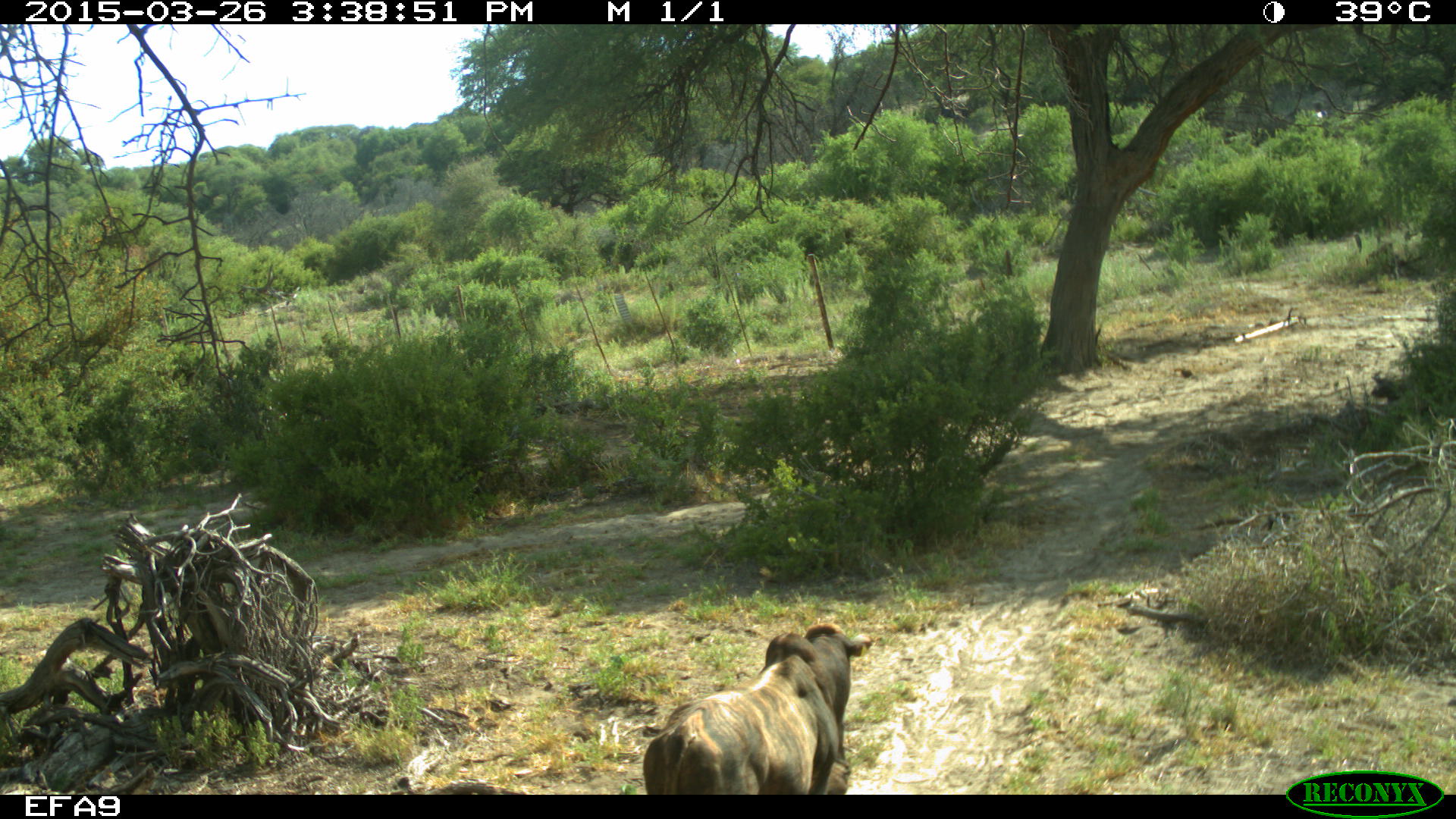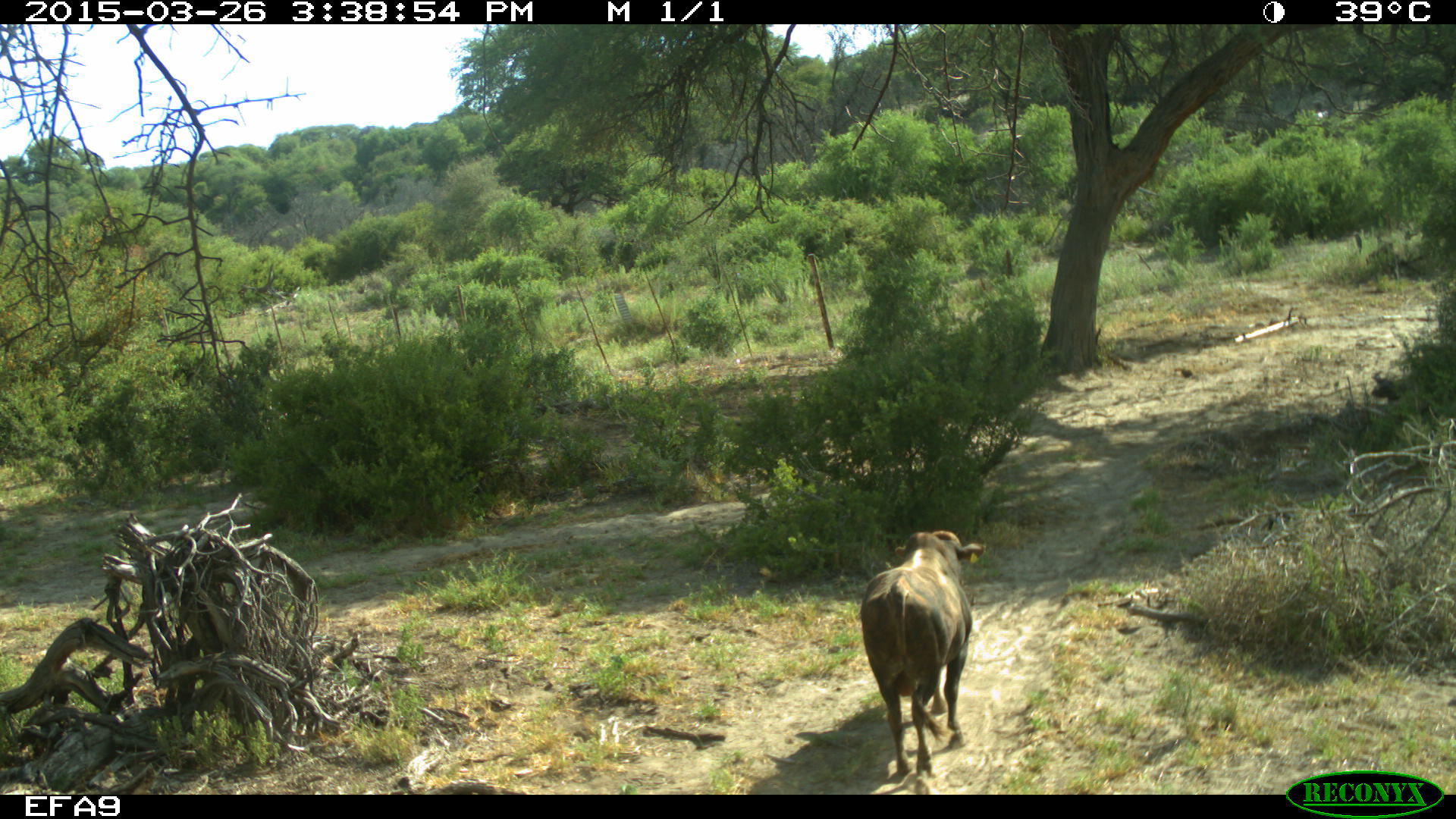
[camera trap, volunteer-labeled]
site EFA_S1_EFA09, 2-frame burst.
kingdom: Animalia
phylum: Chordata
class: Mammalia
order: Artiodactyla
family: Bovidae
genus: Bos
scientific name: Bos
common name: cattle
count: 1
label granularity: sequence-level